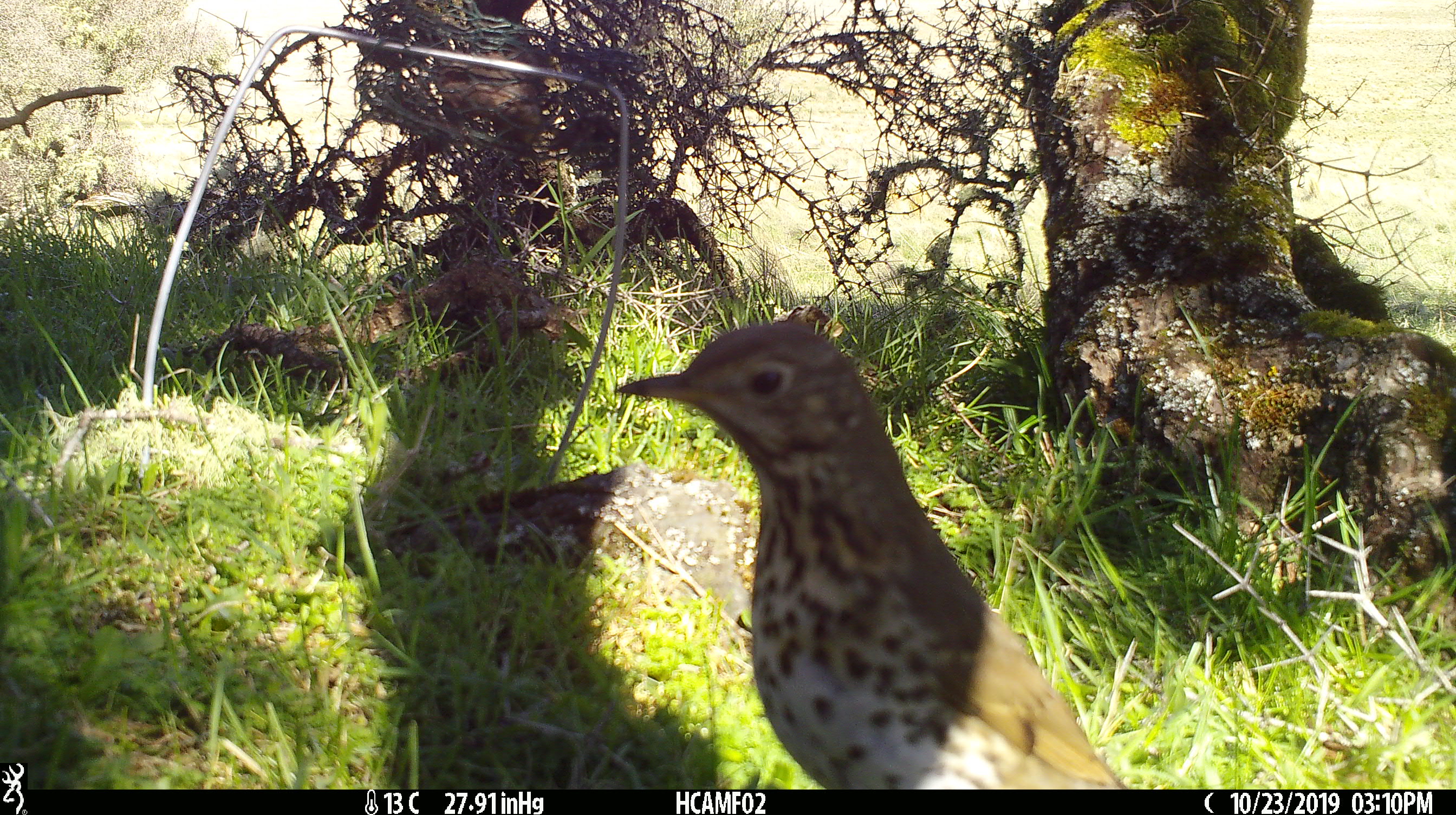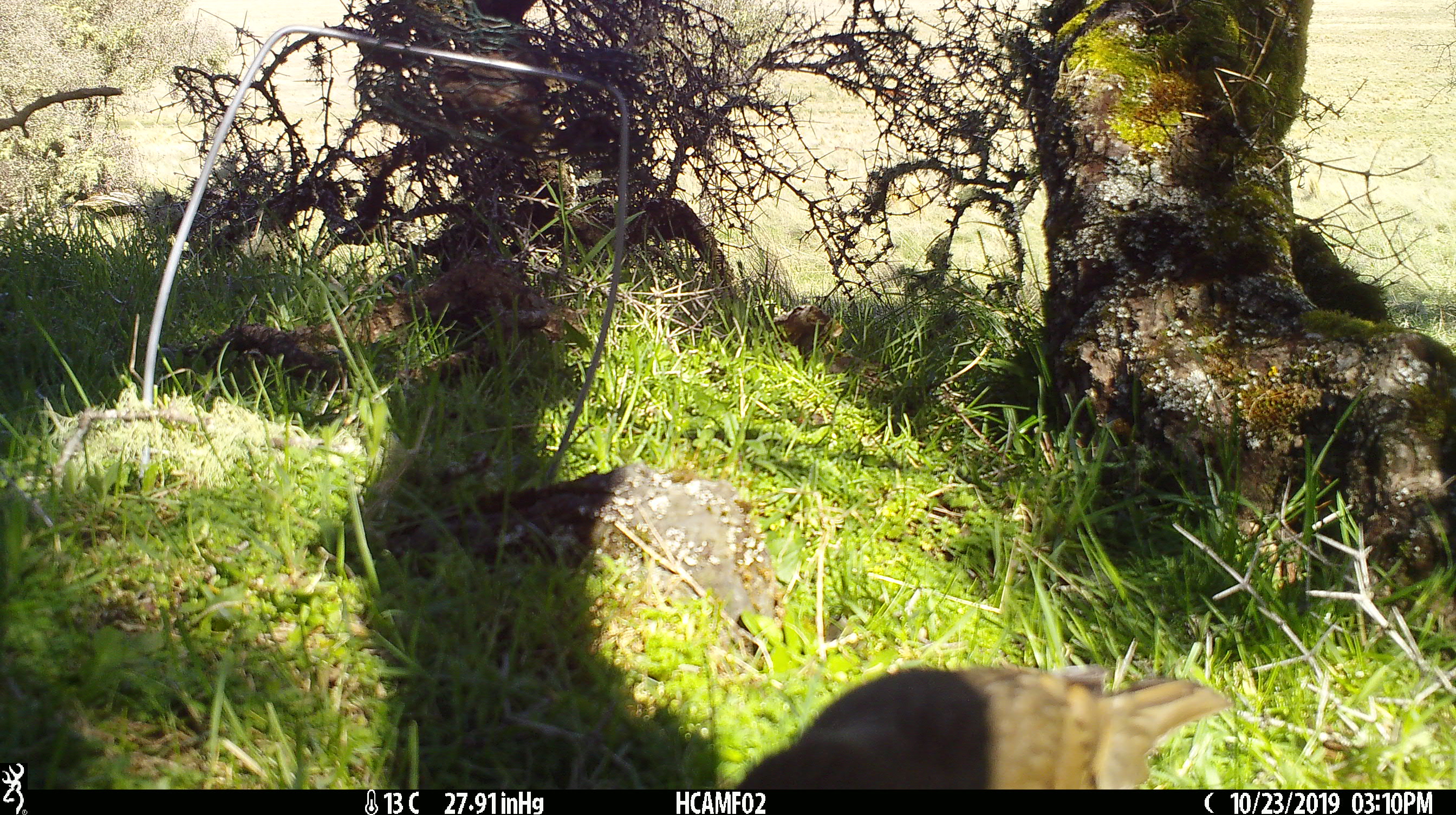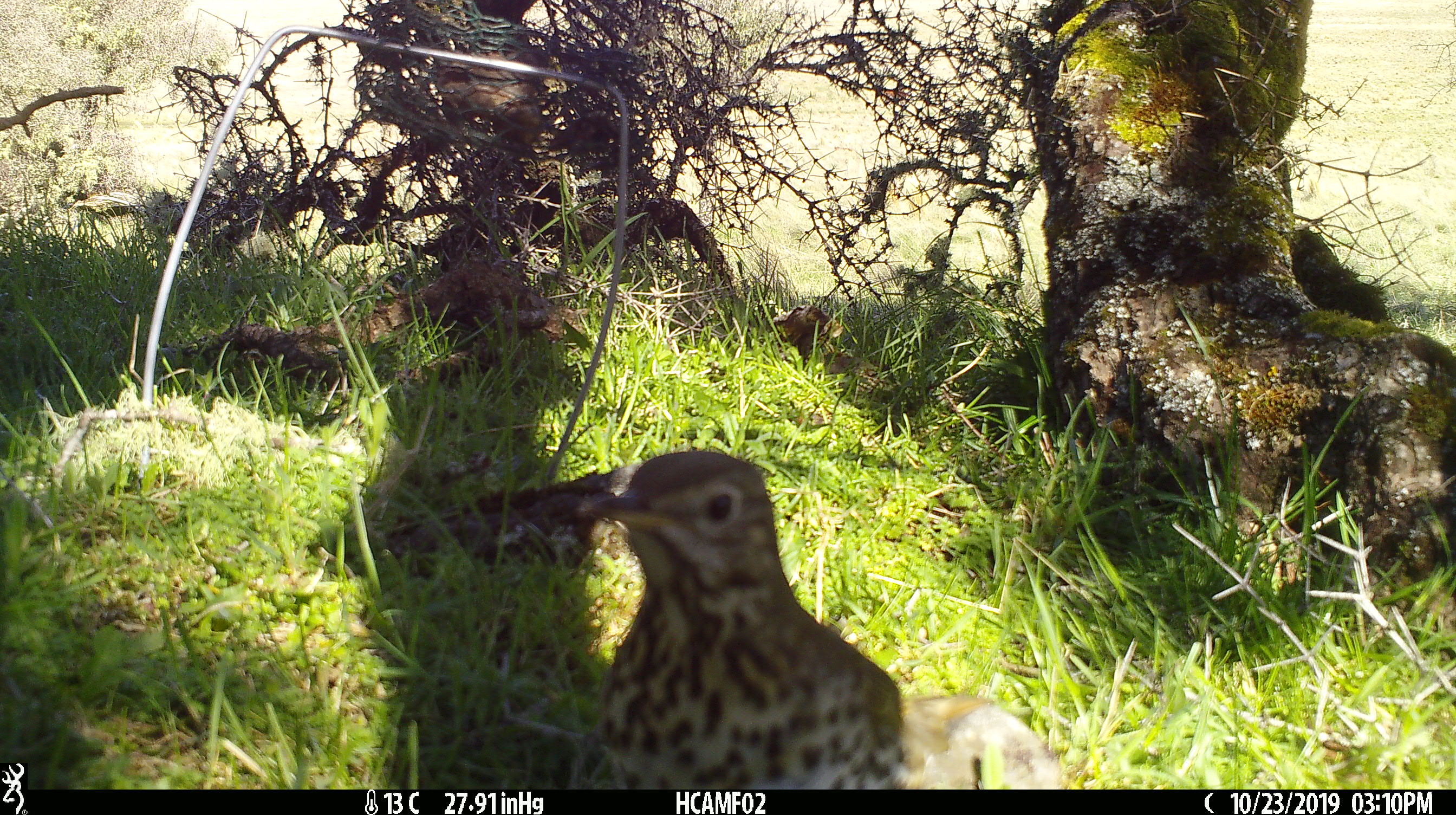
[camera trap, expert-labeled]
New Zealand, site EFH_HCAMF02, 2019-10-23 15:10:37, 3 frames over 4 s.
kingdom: Animalia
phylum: Chordata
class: Aves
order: Passeriformes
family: Turdidae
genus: Turdus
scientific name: Turdus philomelos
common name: song thrush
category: thrush